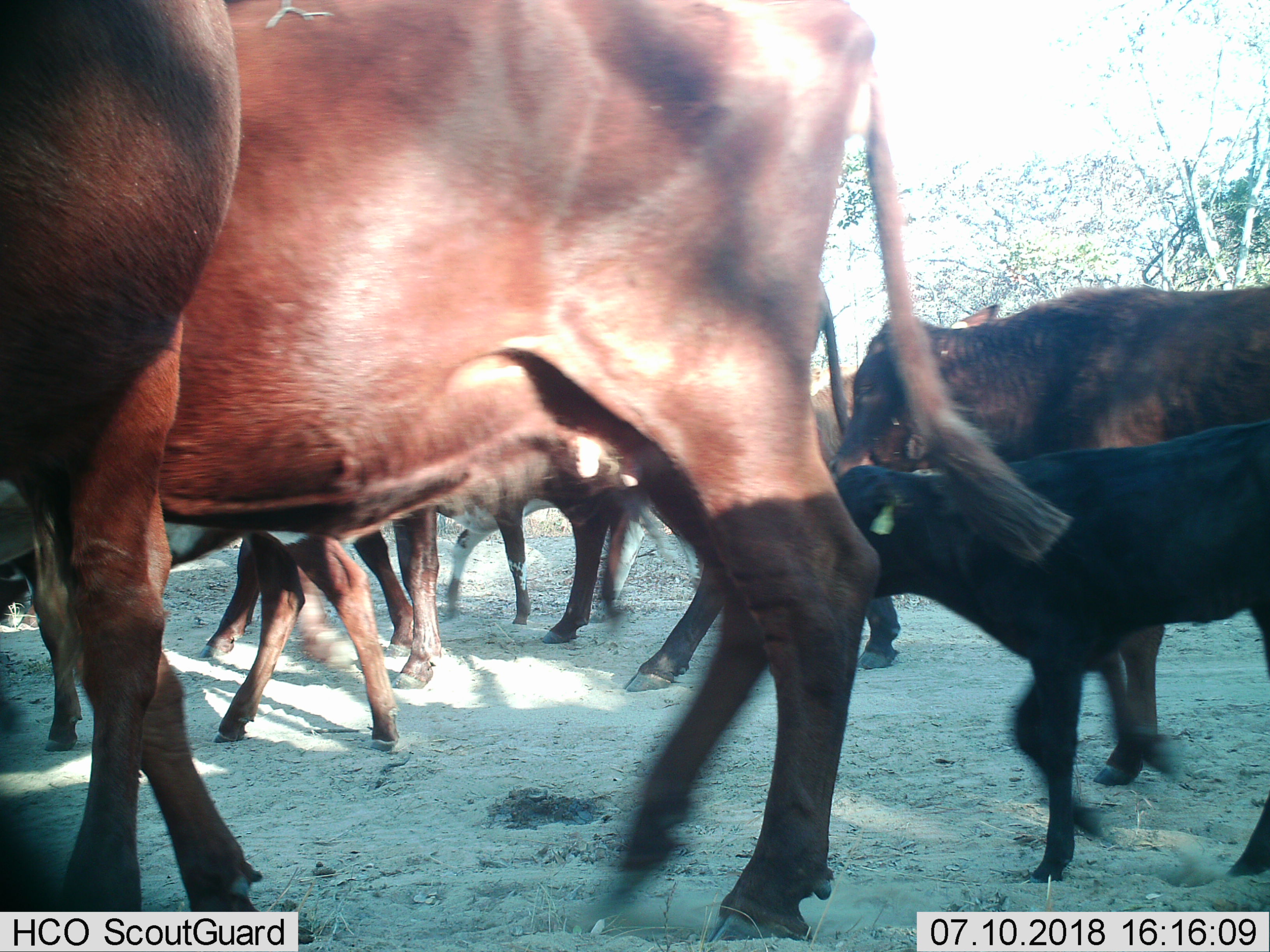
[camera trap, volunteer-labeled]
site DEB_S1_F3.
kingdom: Animalia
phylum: Chordata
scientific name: Vertebrata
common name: domestic animal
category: domesticanimal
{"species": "domesticanimal (domestic animal) (Vertebrata)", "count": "8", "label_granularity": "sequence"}